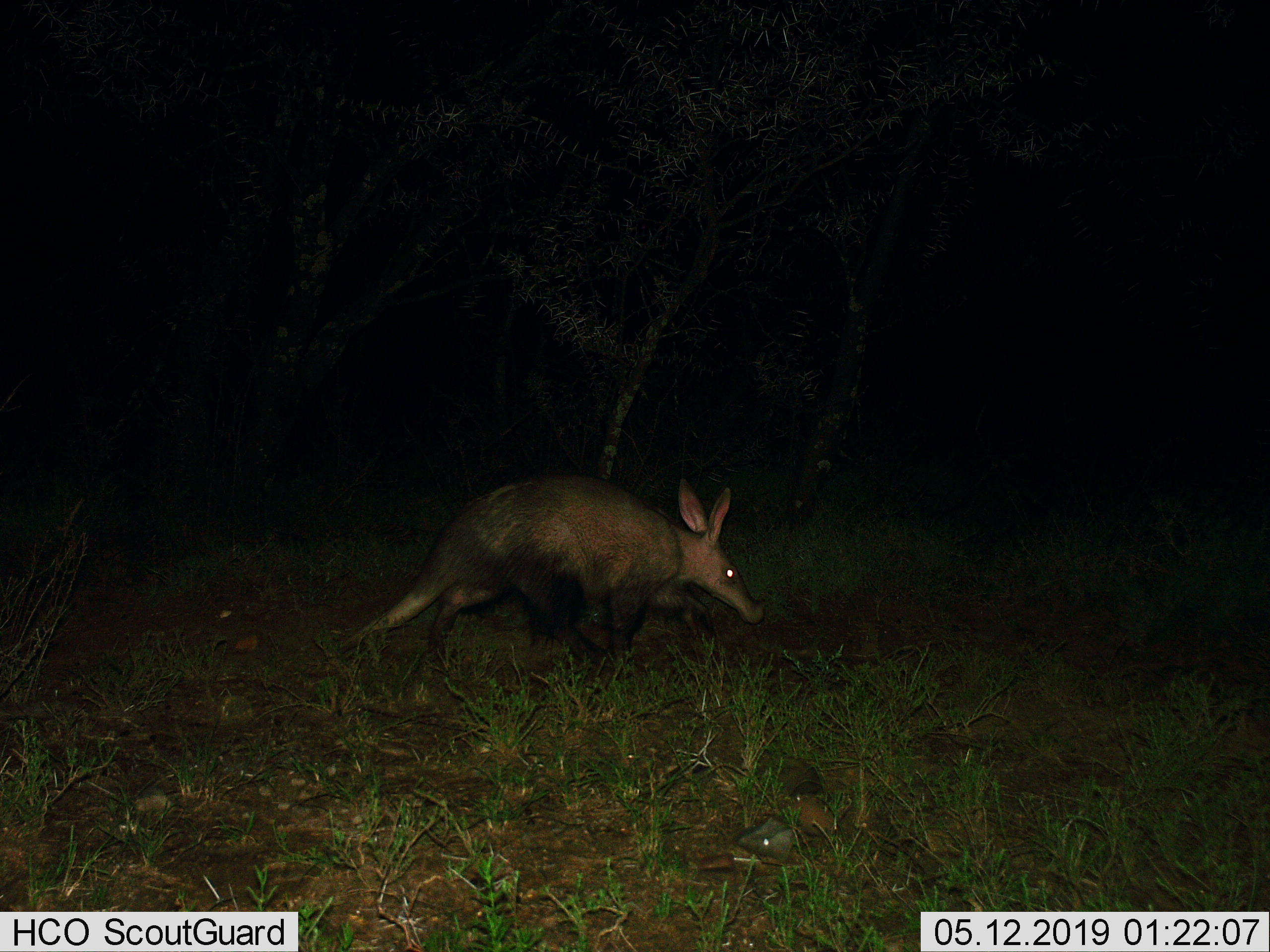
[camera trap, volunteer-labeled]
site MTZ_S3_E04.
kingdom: Animalia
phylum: Chordata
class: Mammalia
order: Tubulidentata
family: Orycteropodidae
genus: Orycteropus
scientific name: Orycteropus afer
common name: aardvark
Aardvark (Orycteropus afer), count 1. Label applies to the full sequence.